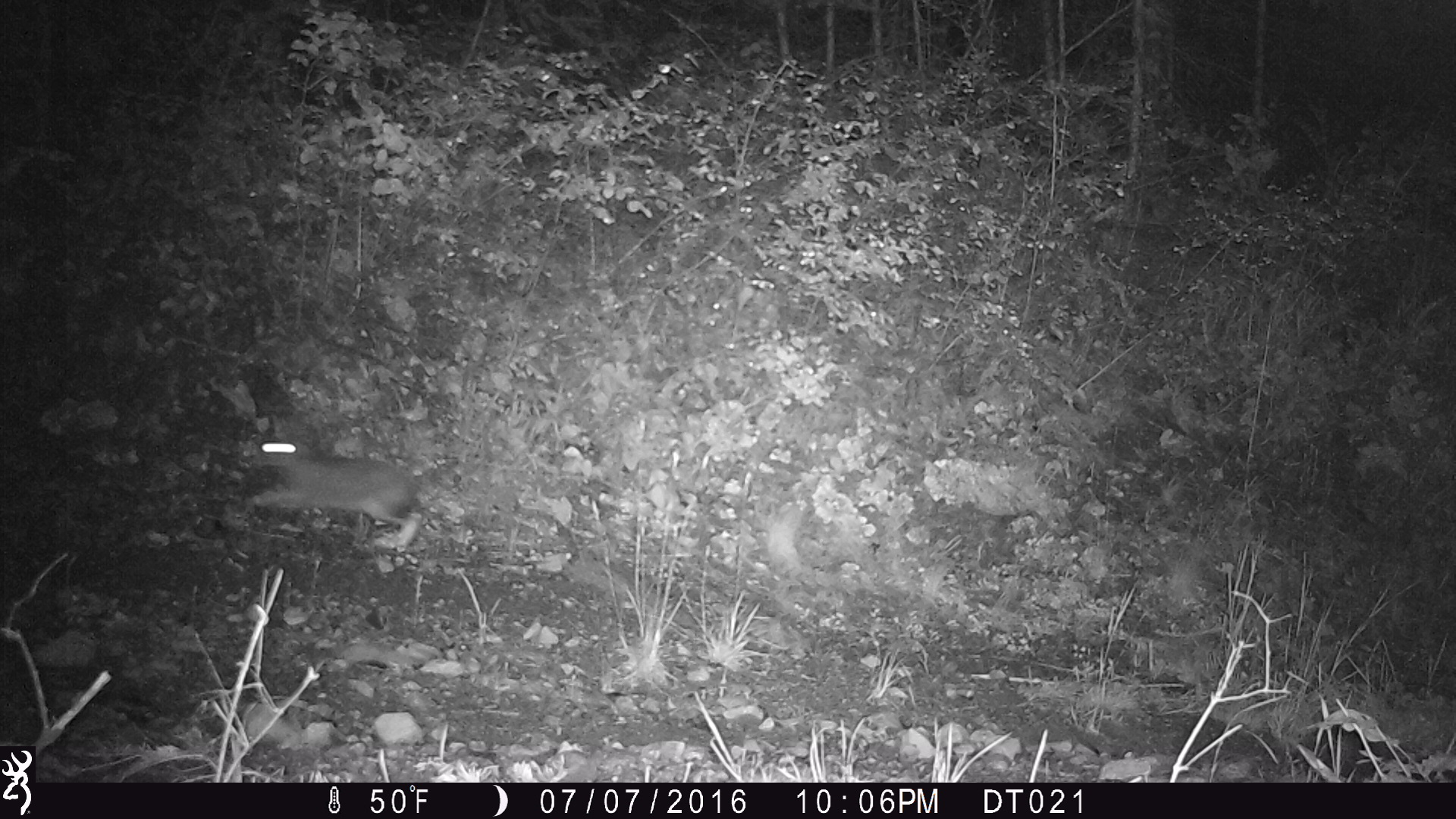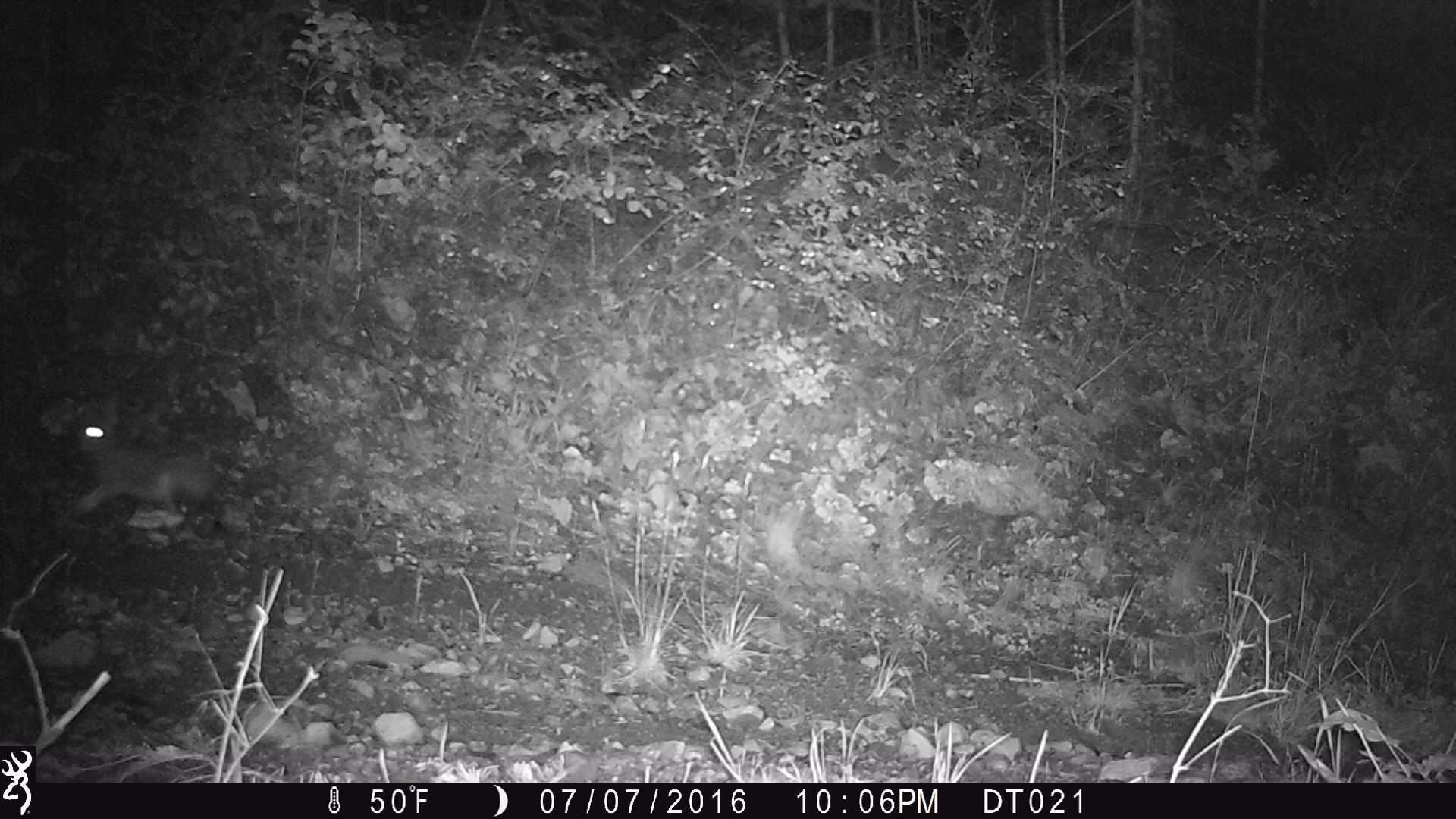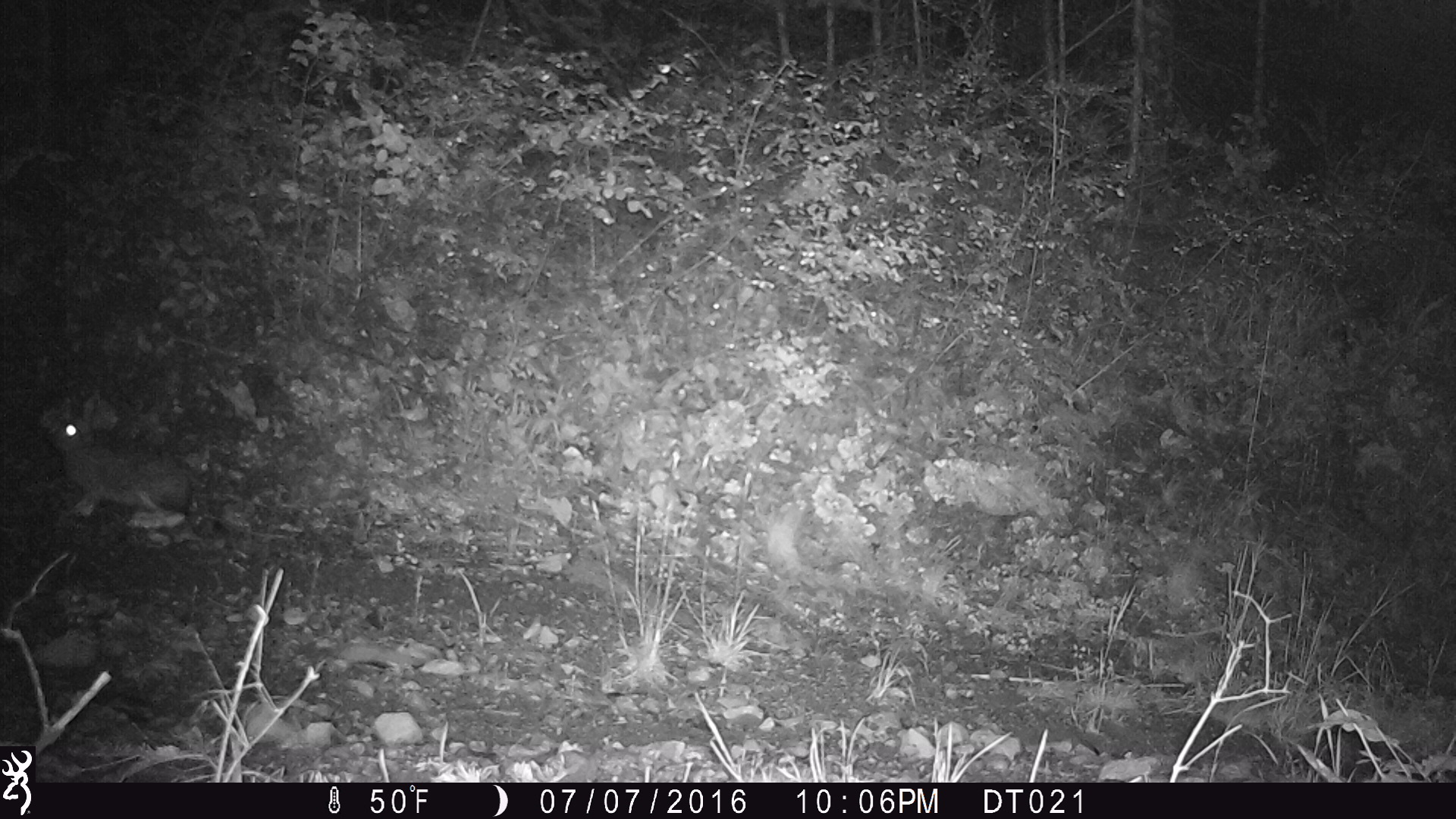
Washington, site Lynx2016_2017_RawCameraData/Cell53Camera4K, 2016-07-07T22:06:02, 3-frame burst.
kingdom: Animalia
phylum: Chordata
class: Mammalia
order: Lagomorpha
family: Leporidae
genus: Lepus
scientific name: Lepus americanus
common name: snowshoe hare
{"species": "Lepus americanus (snowshoe hare)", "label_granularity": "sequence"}